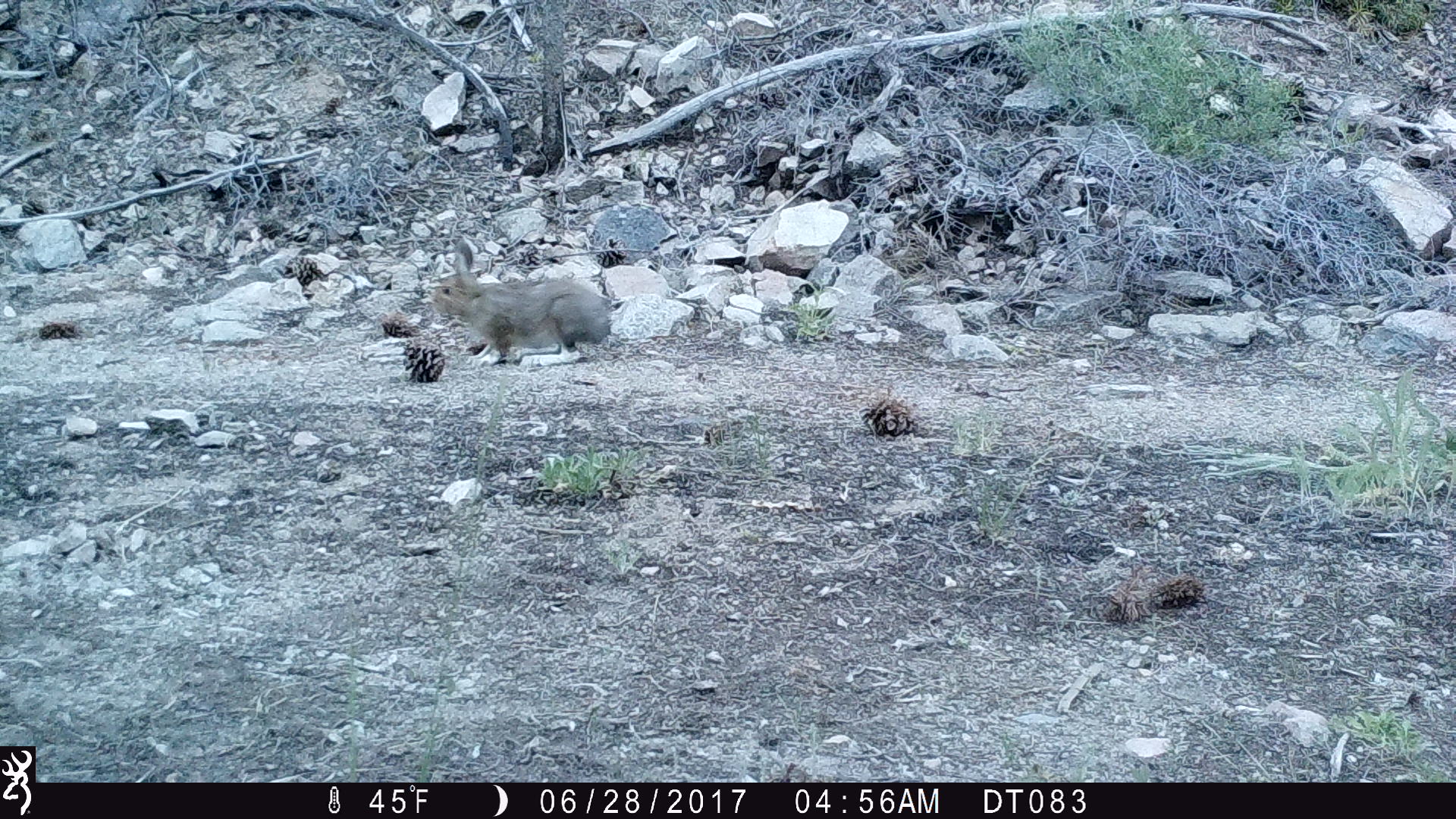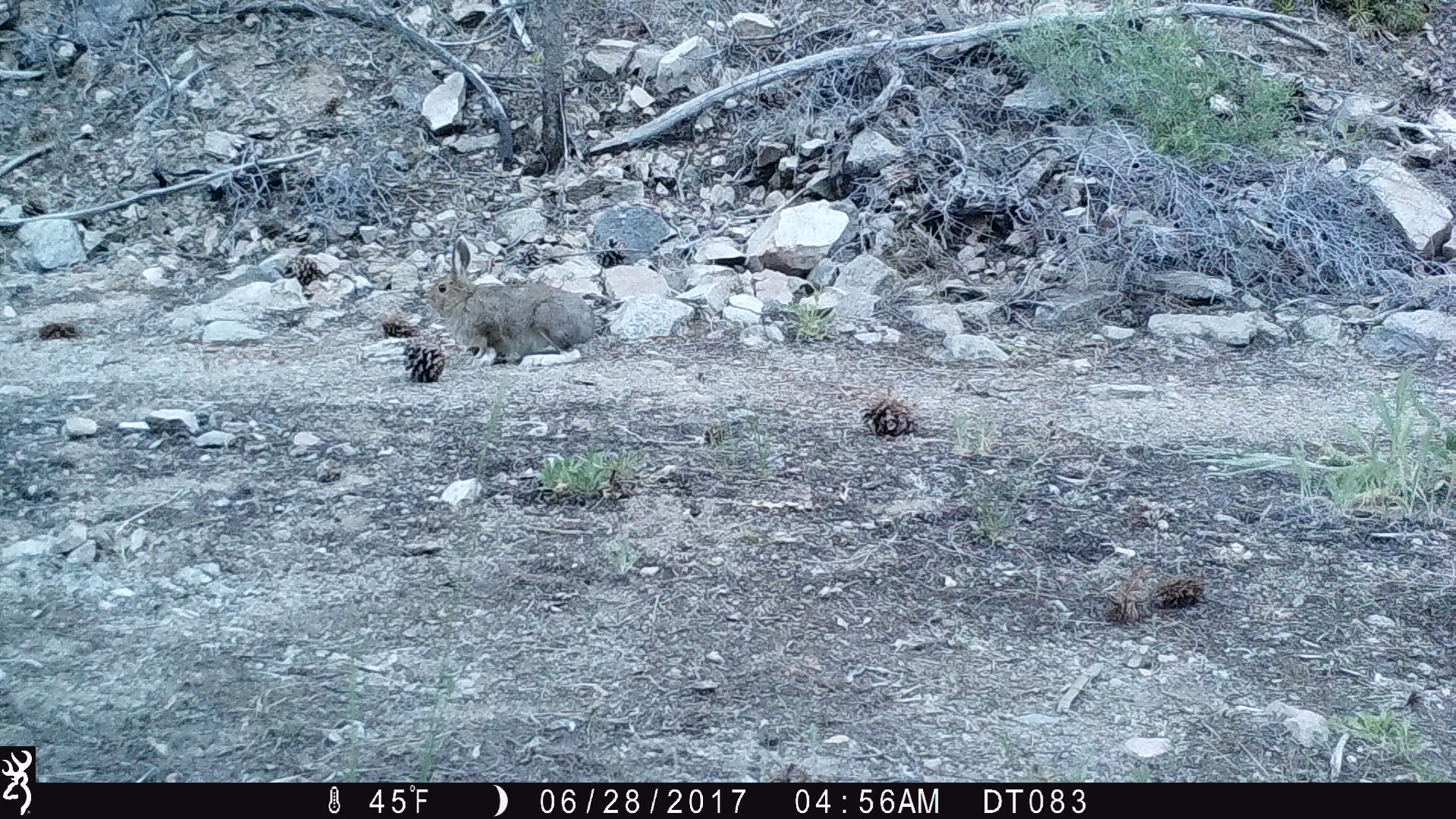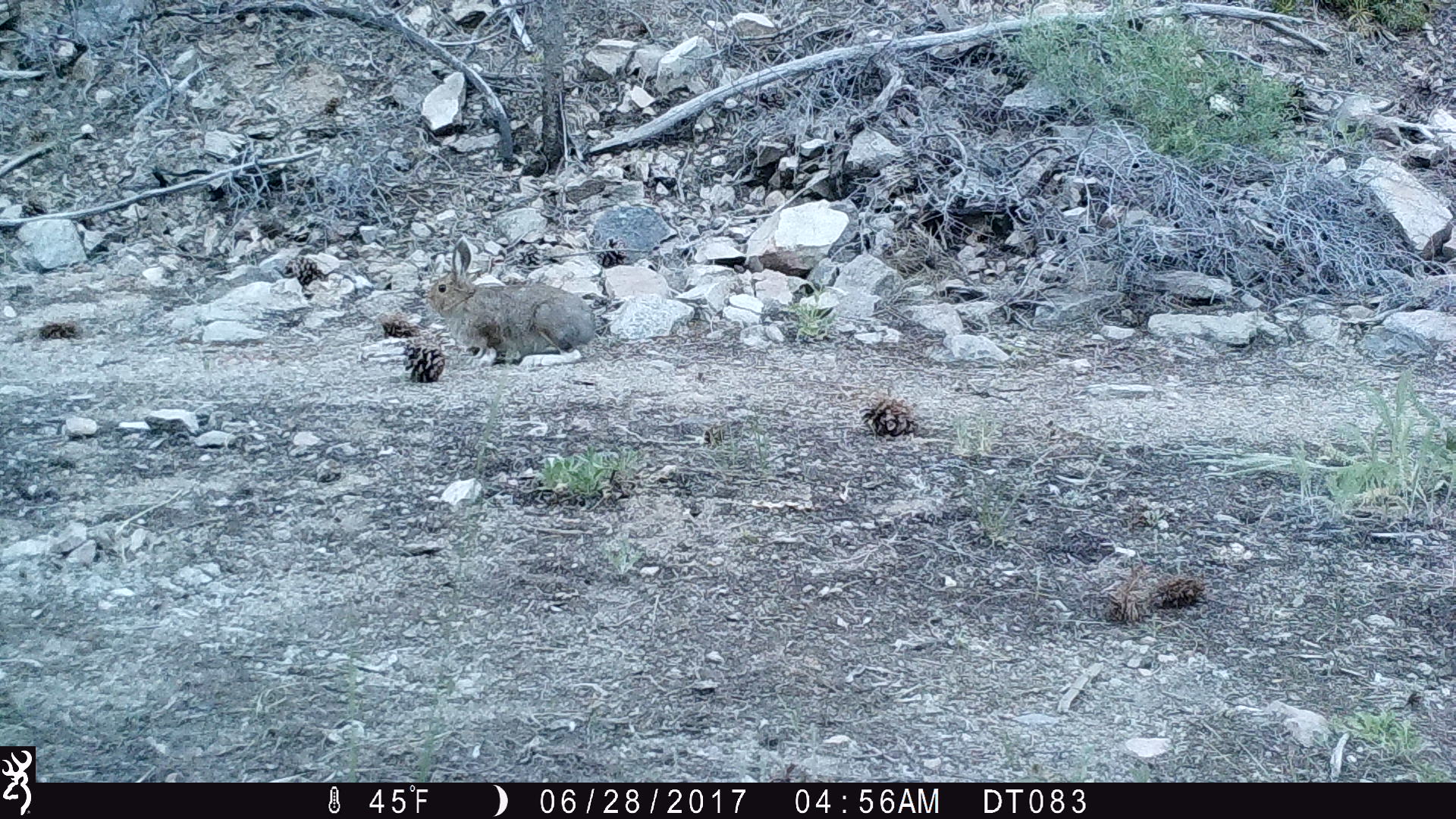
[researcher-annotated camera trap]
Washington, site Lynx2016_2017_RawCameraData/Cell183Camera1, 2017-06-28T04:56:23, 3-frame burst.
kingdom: Animalia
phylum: Chordata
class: Mammalia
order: Lagomorpha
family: Leporidae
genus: Lepus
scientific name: Lepus americanus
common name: snowshoe hare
Lepus americanus (snowshoe hare). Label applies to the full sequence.